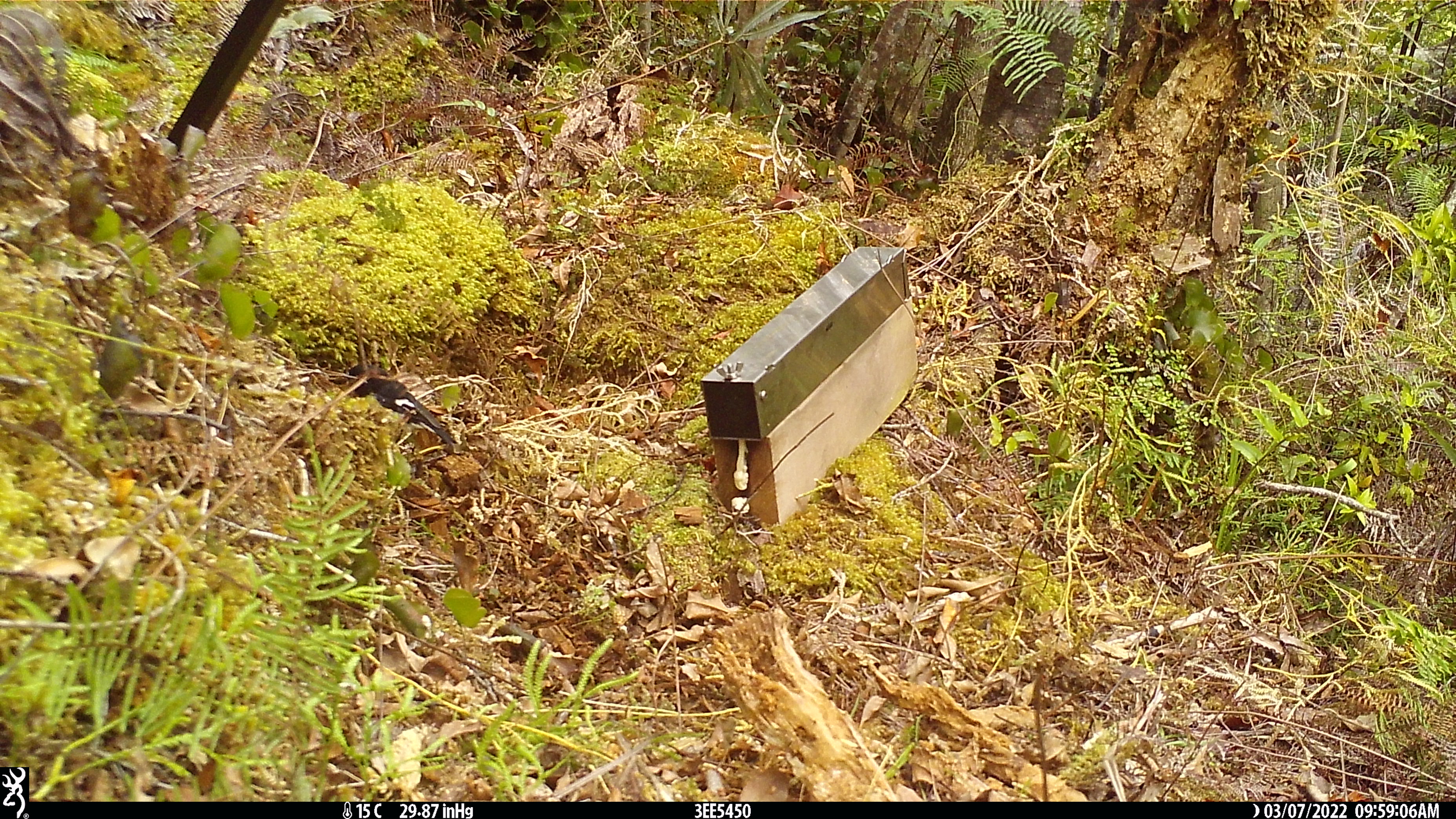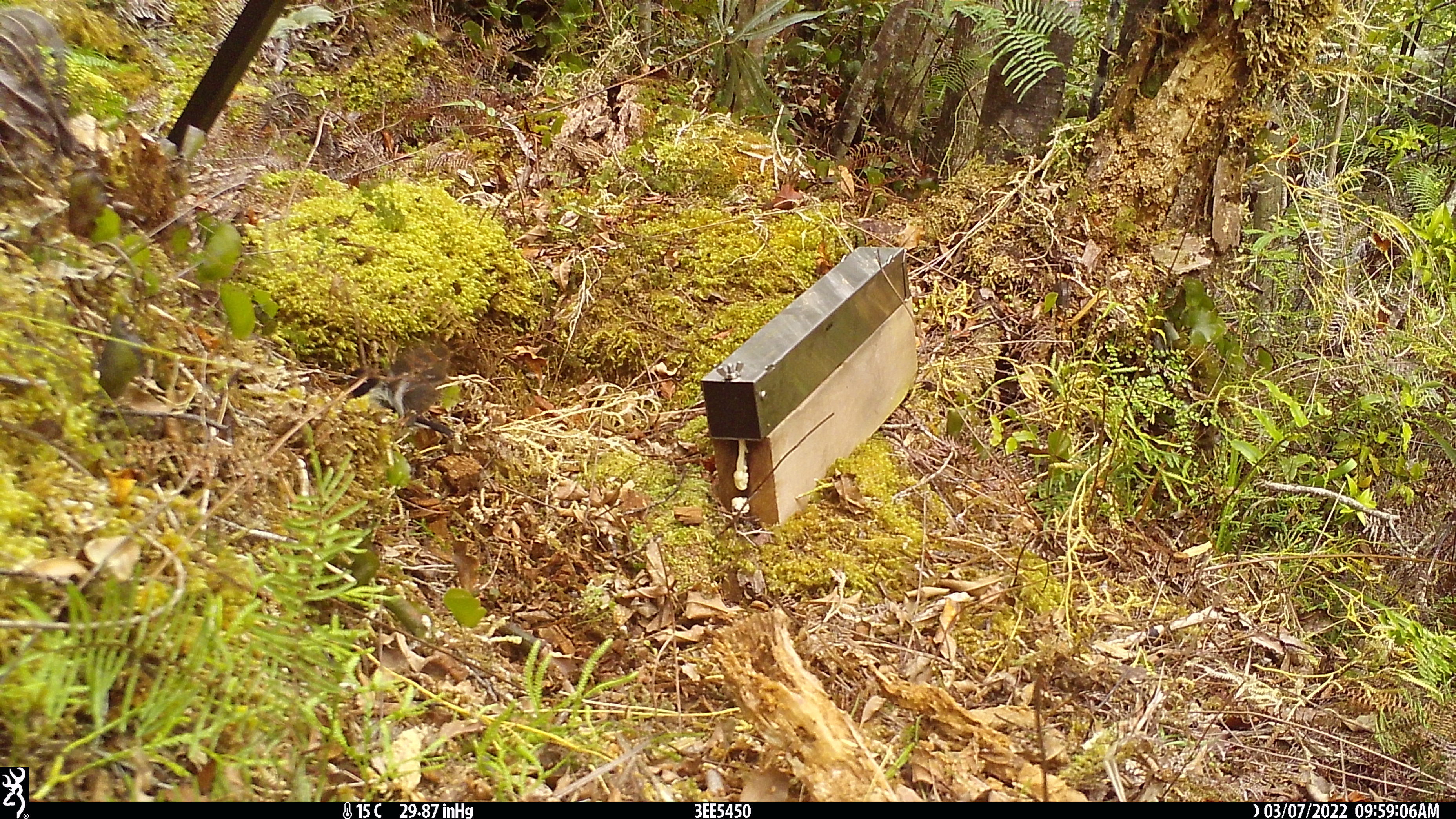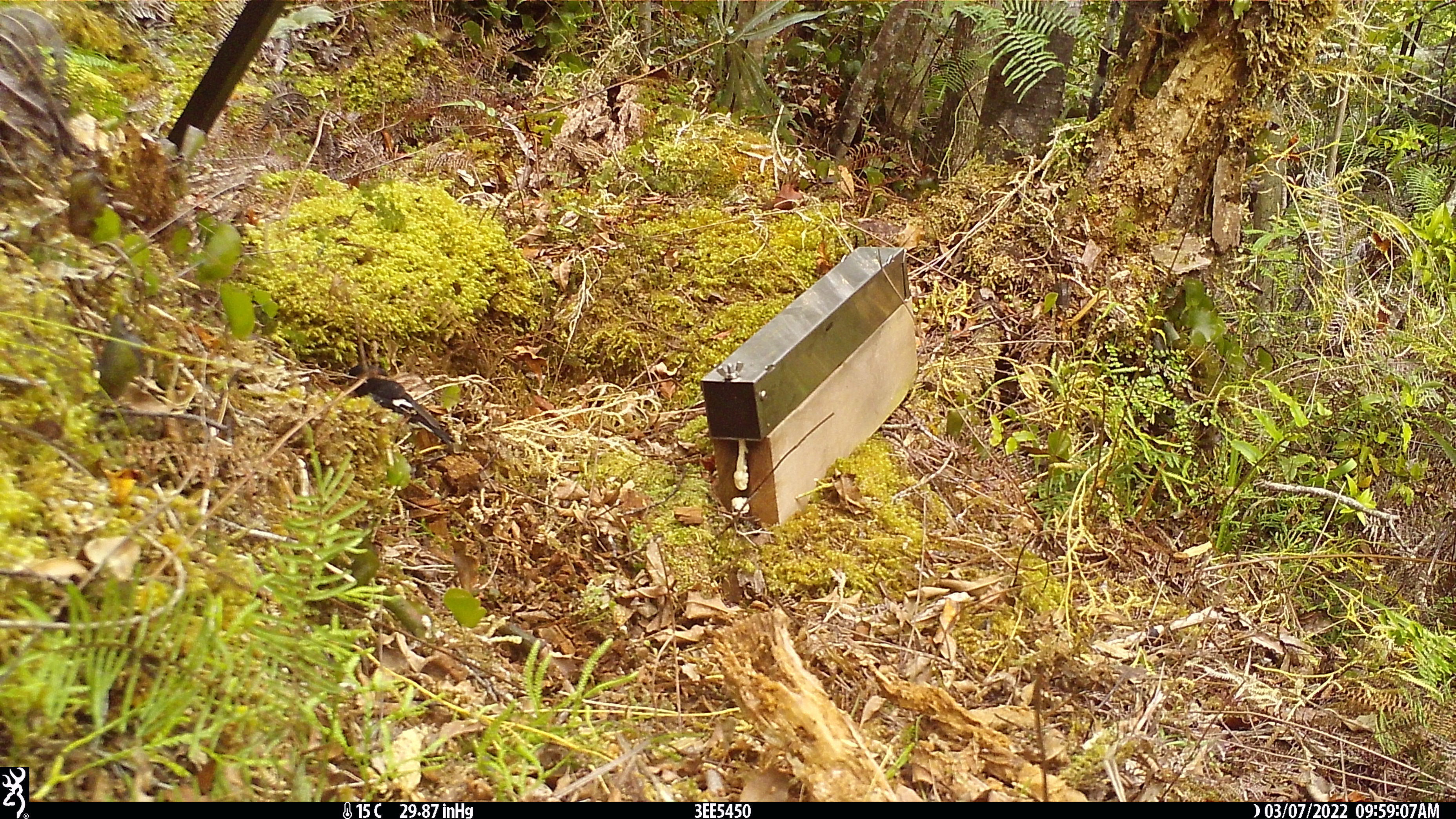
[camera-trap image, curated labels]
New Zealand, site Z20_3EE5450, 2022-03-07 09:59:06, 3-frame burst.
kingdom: Animalia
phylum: Chordata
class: Aves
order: Passeriformes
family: Petroicidae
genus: Petroica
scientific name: Petroica macrocephala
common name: tomtit